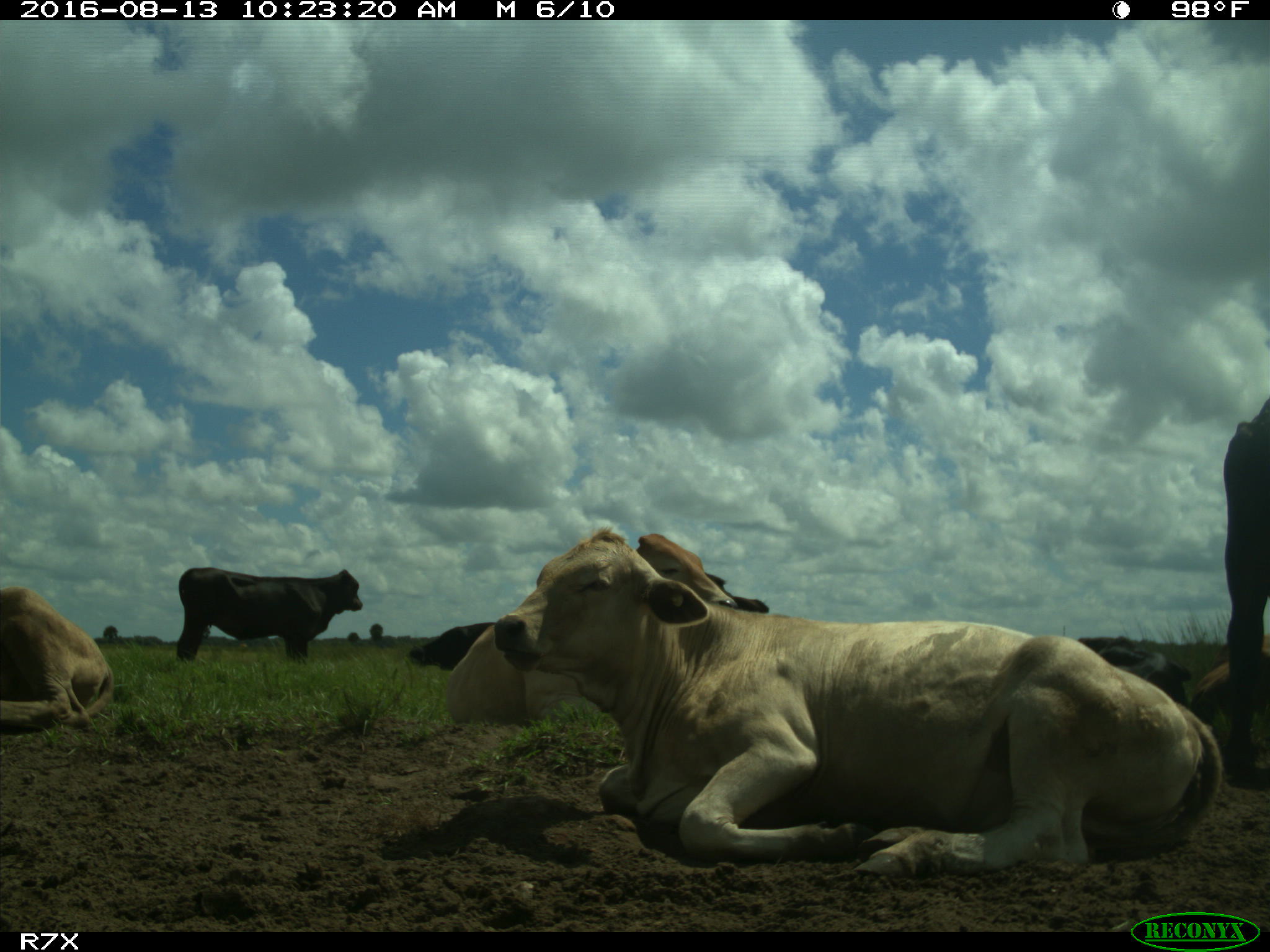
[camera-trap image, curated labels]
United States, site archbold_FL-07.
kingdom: Animalia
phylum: Chordata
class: Mammalia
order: Artiodactyla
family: Bovidae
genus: Bos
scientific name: Bos taurus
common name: domestic cow